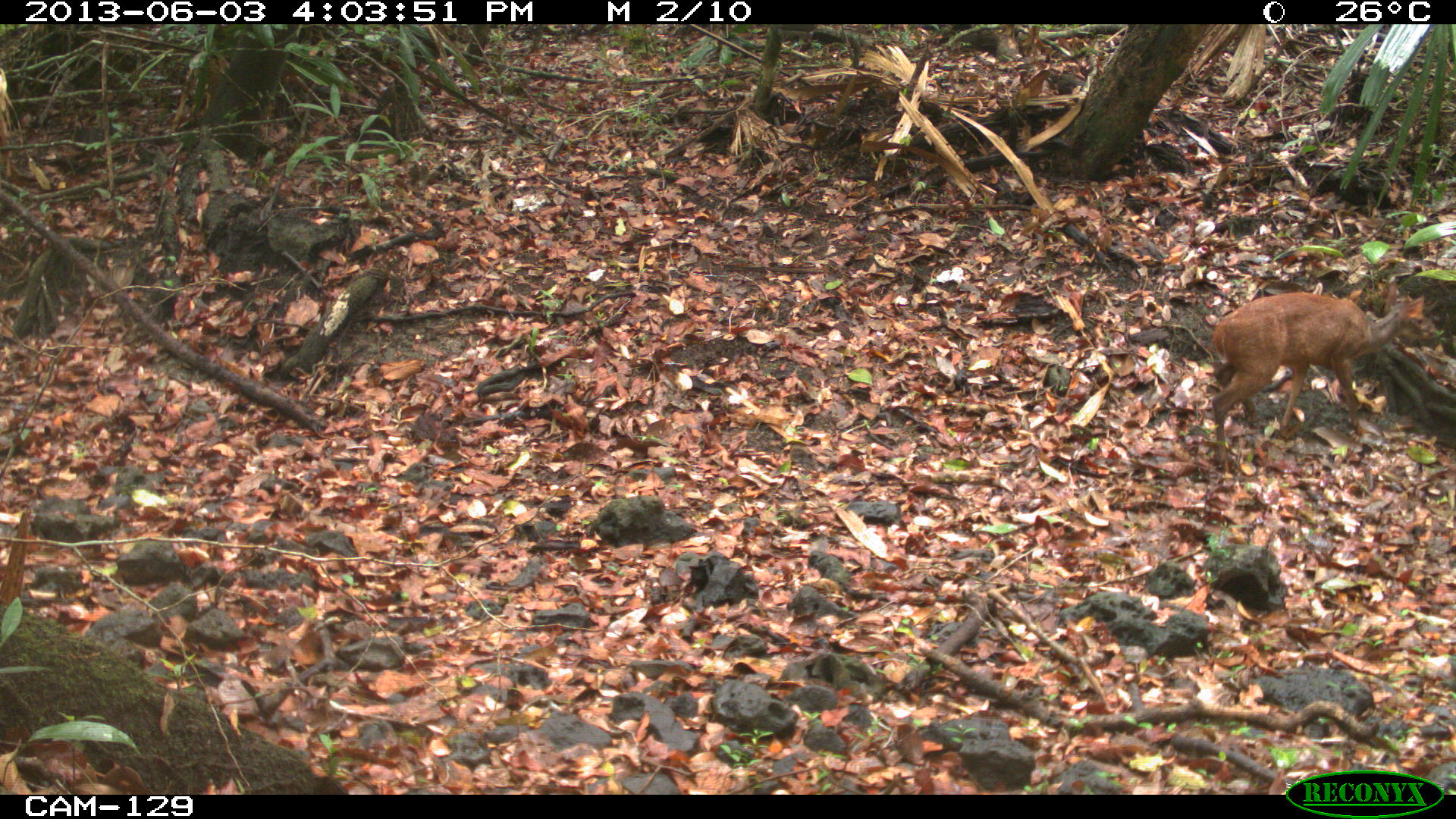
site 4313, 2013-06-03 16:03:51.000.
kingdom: Animalia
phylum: Chordata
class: Mammalia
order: Artiodactyla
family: Cervidae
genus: Mazama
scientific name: Mazama temama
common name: central american red brocket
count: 1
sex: male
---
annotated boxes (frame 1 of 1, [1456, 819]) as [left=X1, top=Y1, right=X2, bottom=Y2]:
mazama temama: [left=1203, top=290, right=1436, bottom=472]